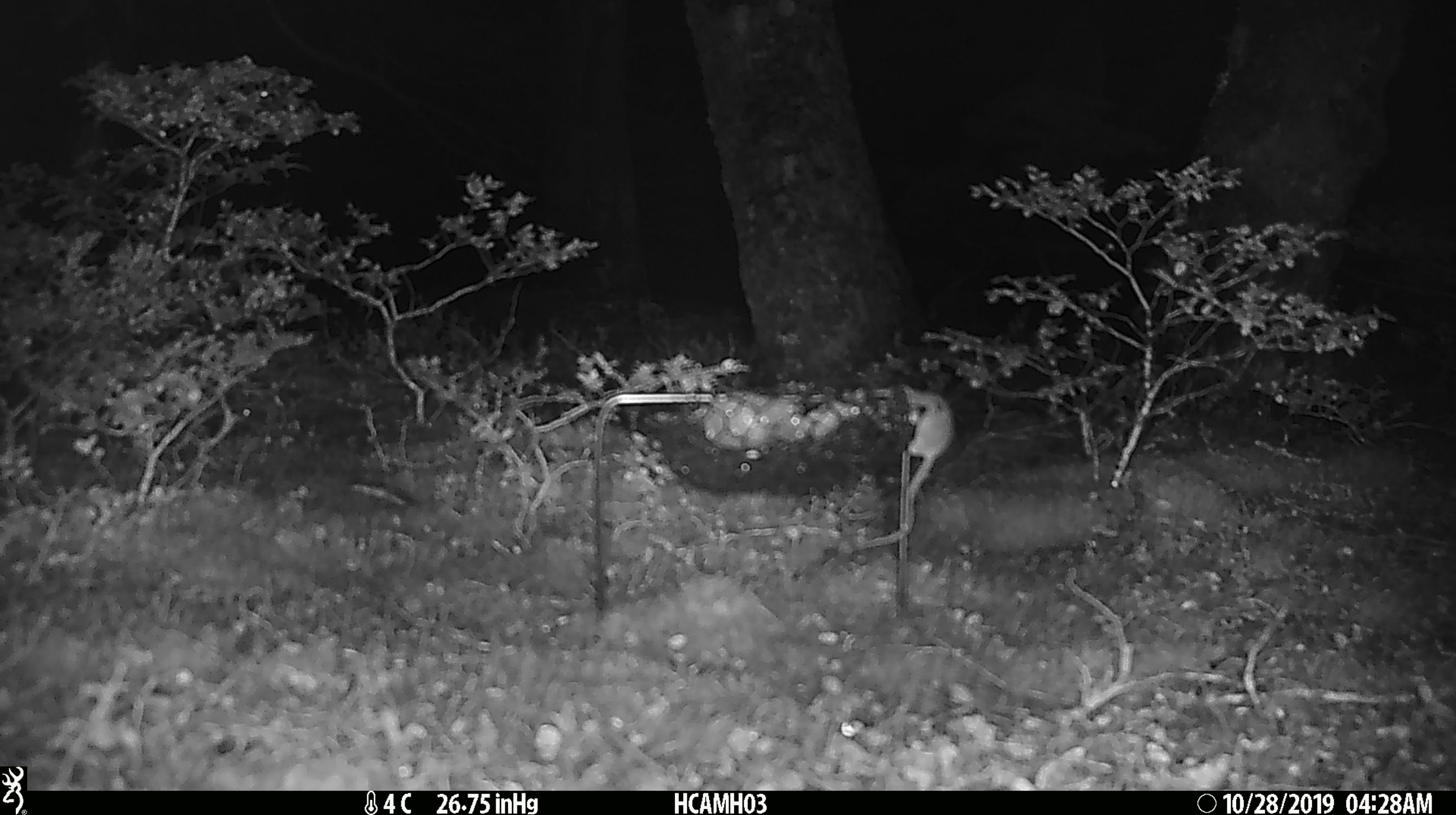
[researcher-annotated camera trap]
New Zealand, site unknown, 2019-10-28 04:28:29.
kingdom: Animalia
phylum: Chordata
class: Mammalia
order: Rodentia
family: Muridae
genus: Mus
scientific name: Mus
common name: mouse